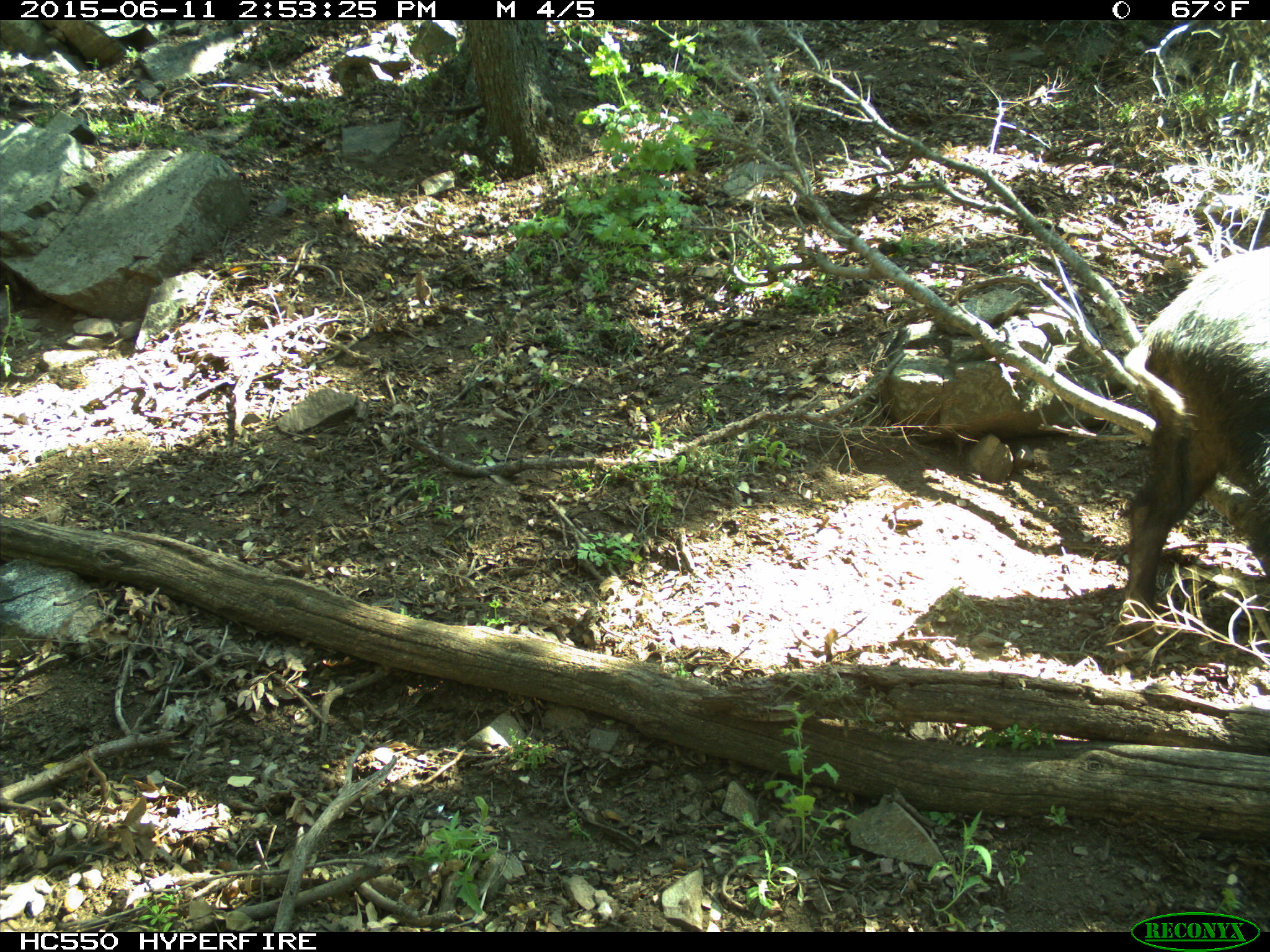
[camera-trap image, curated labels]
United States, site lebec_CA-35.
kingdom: Animalia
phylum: Chordata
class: Mammalia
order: Artiodactyla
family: Suidae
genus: Sus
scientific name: Sus scrofa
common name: wild boar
Sus scrofa (wild boar).